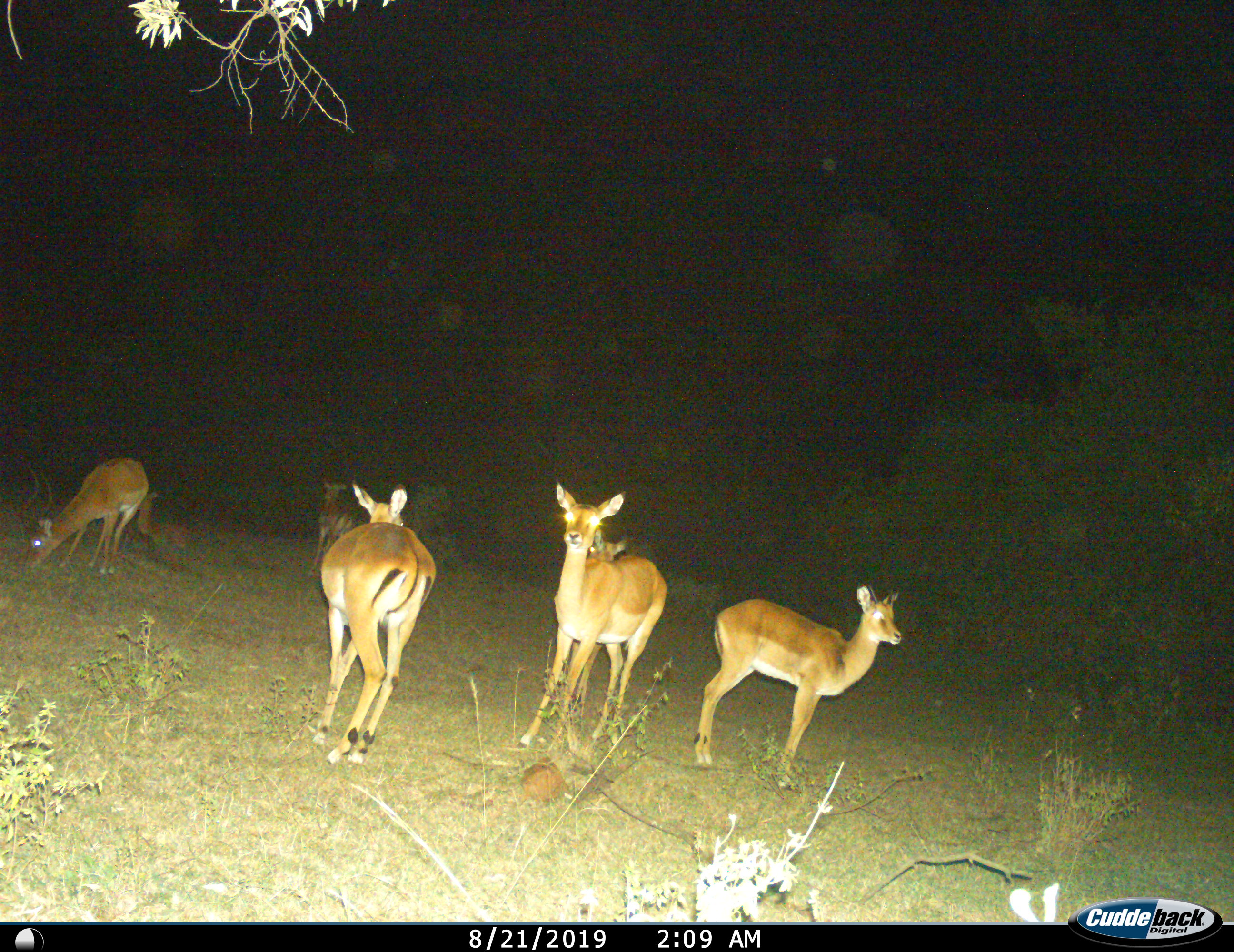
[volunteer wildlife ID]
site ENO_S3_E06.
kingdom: Animalia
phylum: Chordata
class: Mammalia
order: Artiodactyla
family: Bovidae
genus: Aepyceros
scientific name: Aepyceros melampus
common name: impala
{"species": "impala (Aepyceros melampus)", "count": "7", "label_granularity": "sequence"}